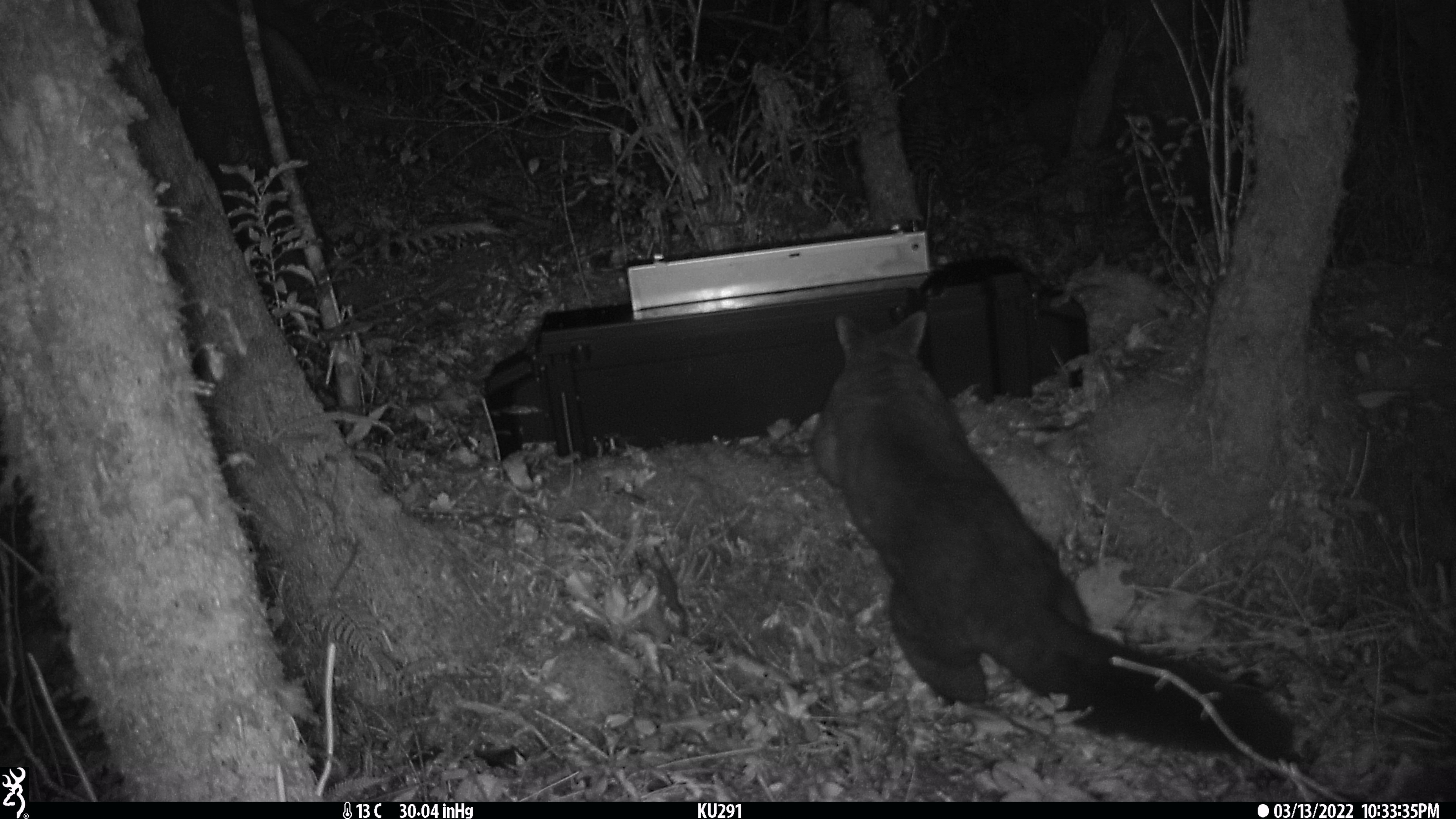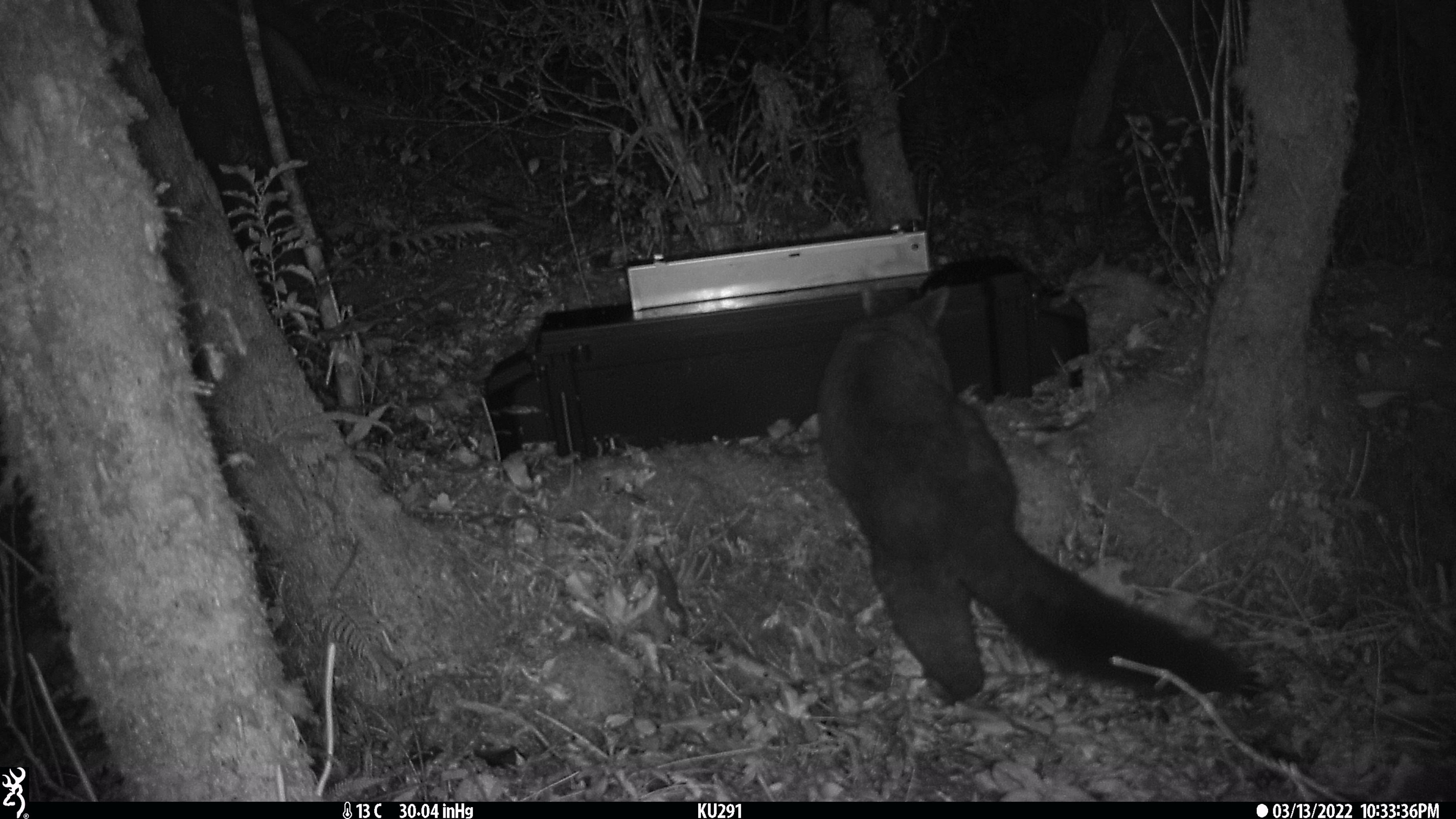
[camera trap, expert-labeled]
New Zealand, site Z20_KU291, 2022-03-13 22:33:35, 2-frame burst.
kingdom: Animalia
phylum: Chordata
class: Mammalia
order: Diprotodontia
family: Phalangeridae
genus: Trichosurus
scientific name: Trichosurus vulpecula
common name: common brushtail possum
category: possum